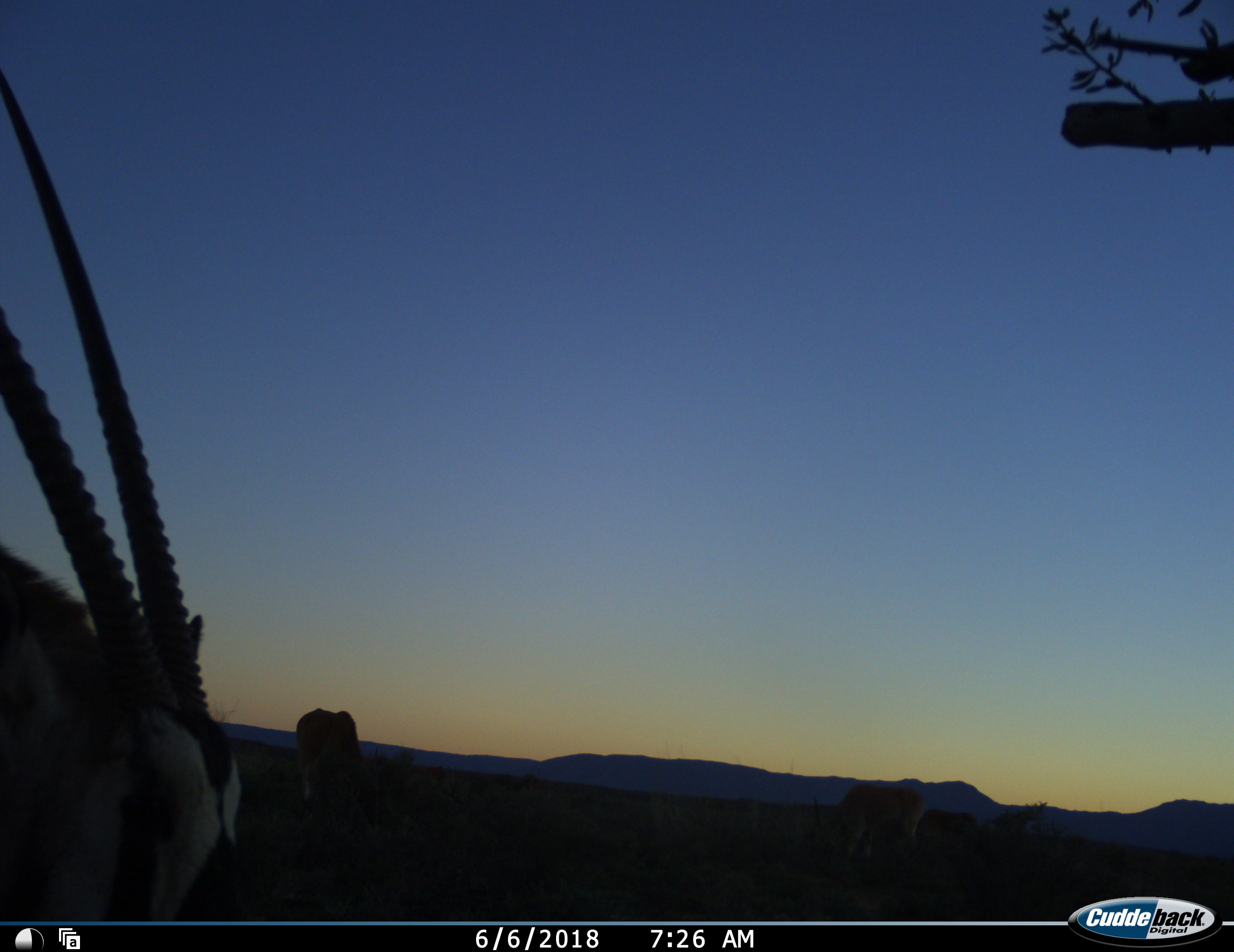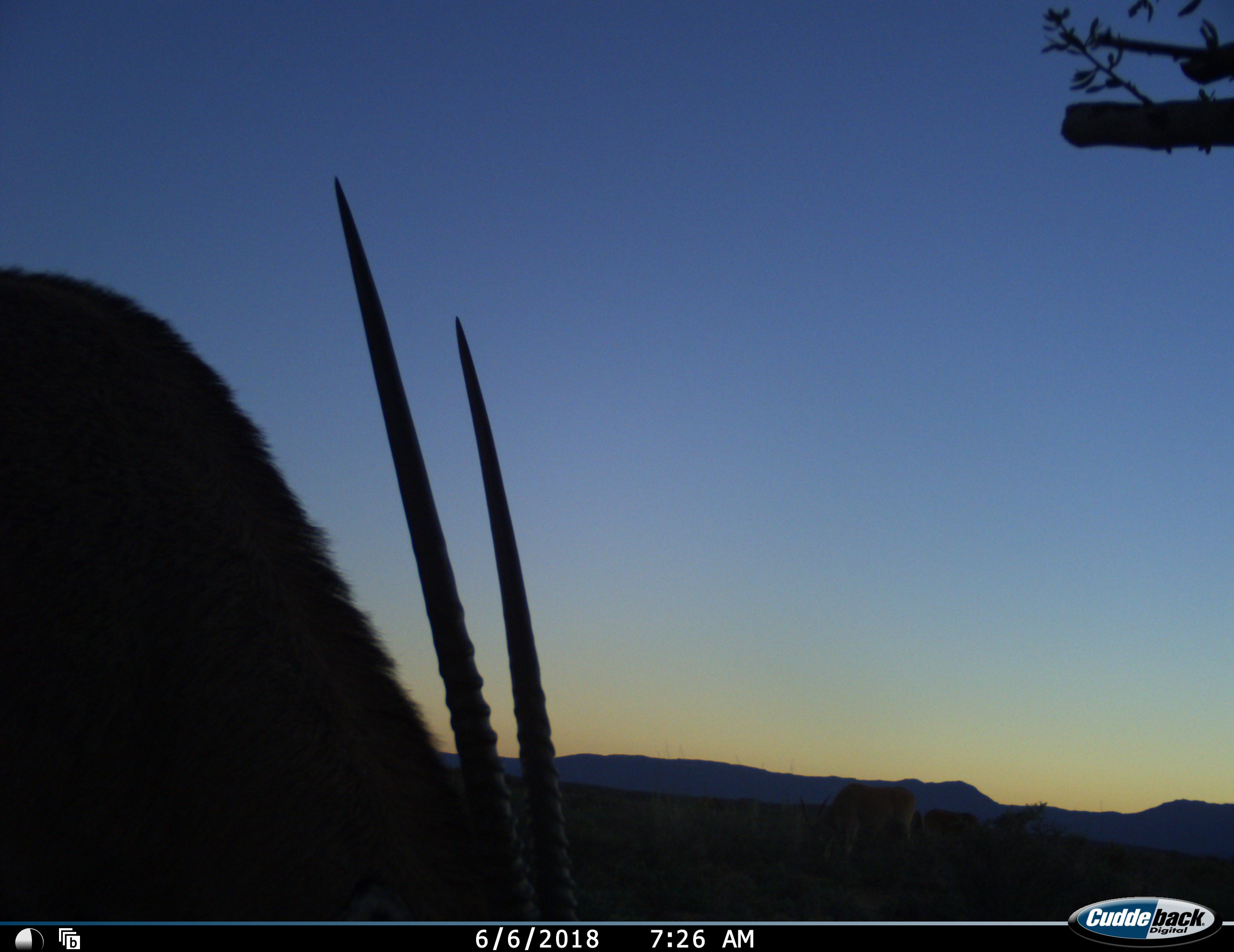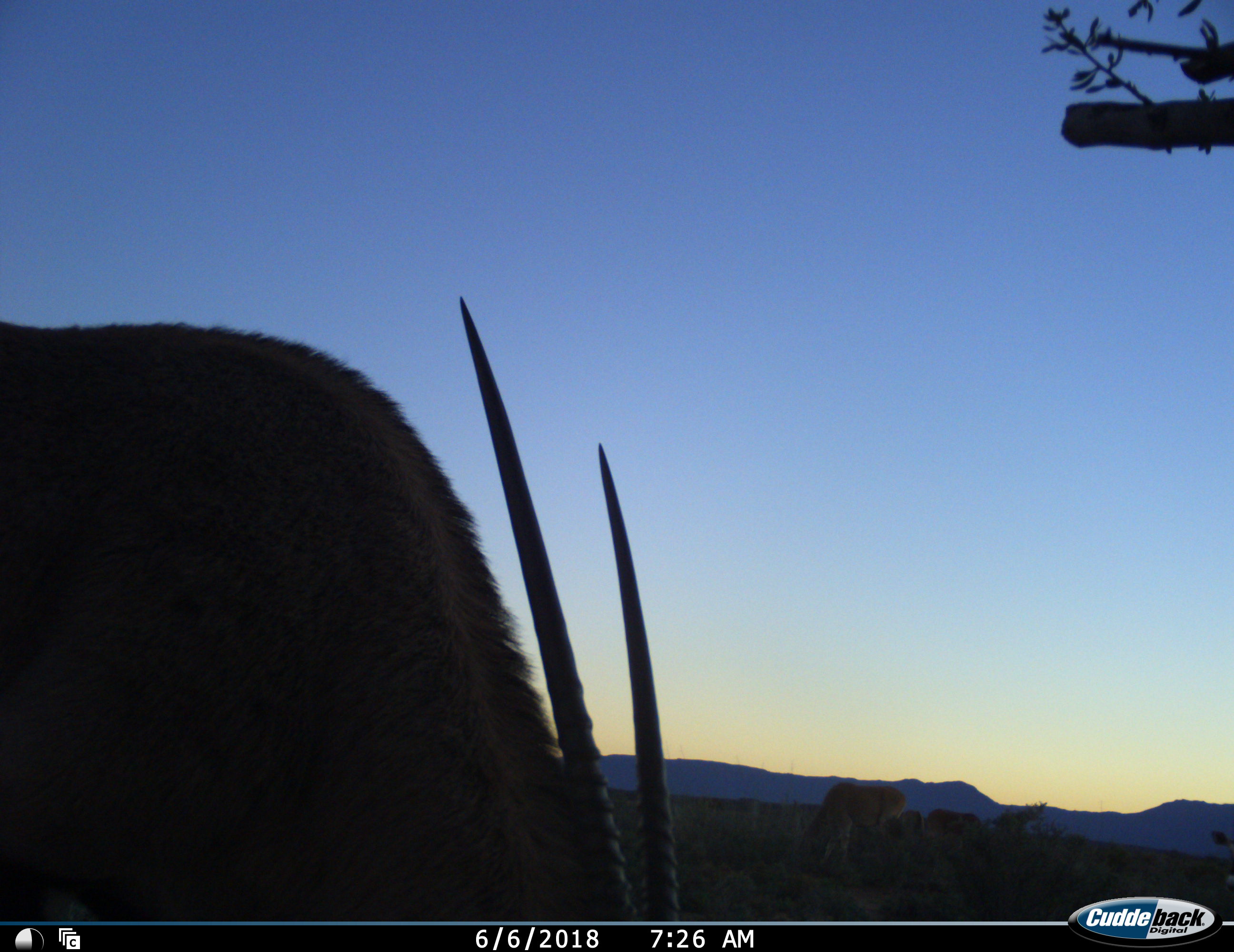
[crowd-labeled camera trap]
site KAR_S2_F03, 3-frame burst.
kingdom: Animalia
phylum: Chordata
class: Mammalia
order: Artiodactyla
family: Bovidae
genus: Oryx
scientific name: Oryx gazella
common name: gemsbok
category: oryx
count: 1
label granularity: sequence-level